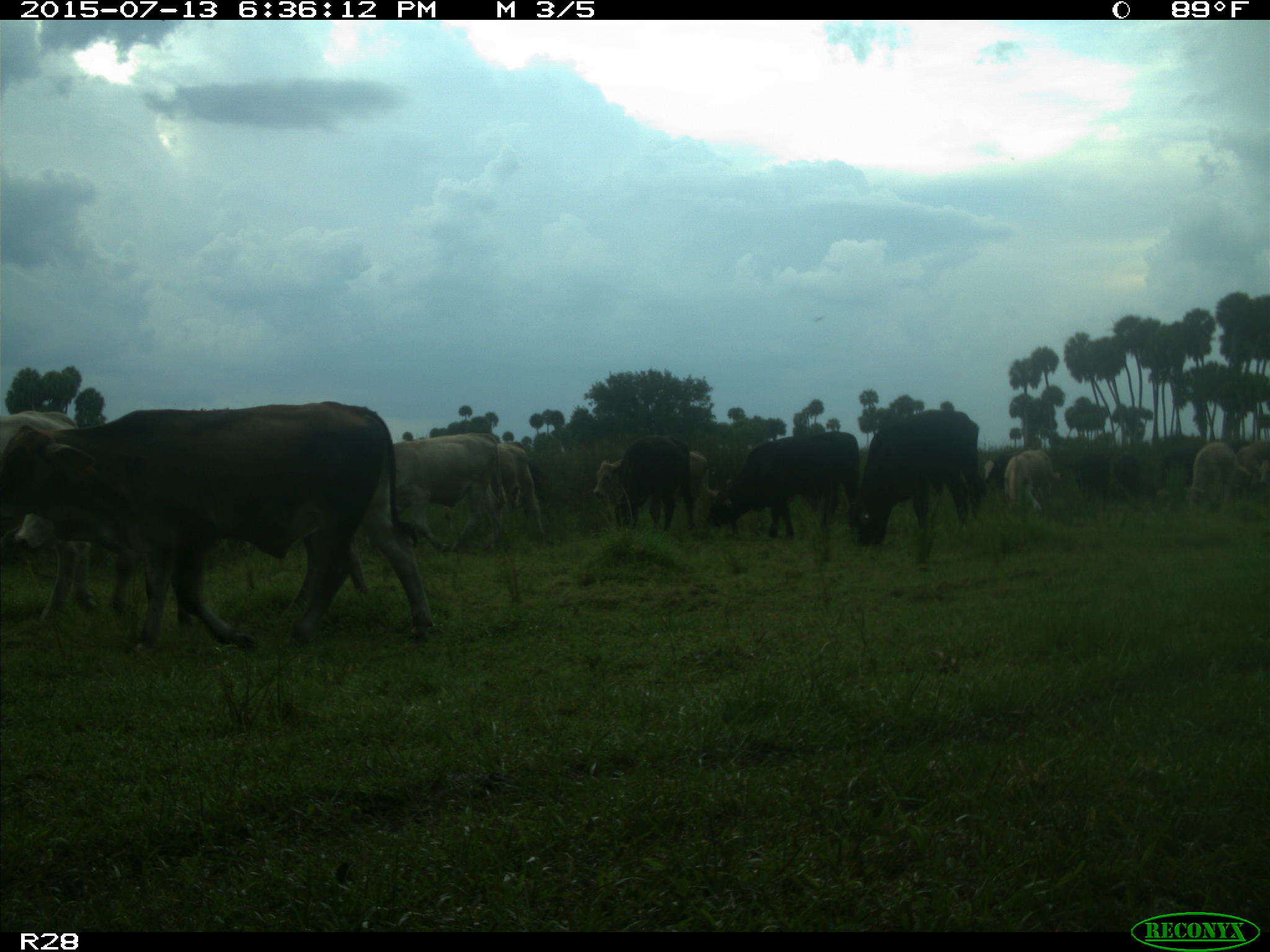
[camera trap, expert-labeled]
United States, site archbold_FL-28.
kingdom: Animalia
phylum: Chordata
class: Mammalia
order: Artiodactyla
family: Bovidae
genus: Bos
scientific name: Bos taurus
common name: domestic cow